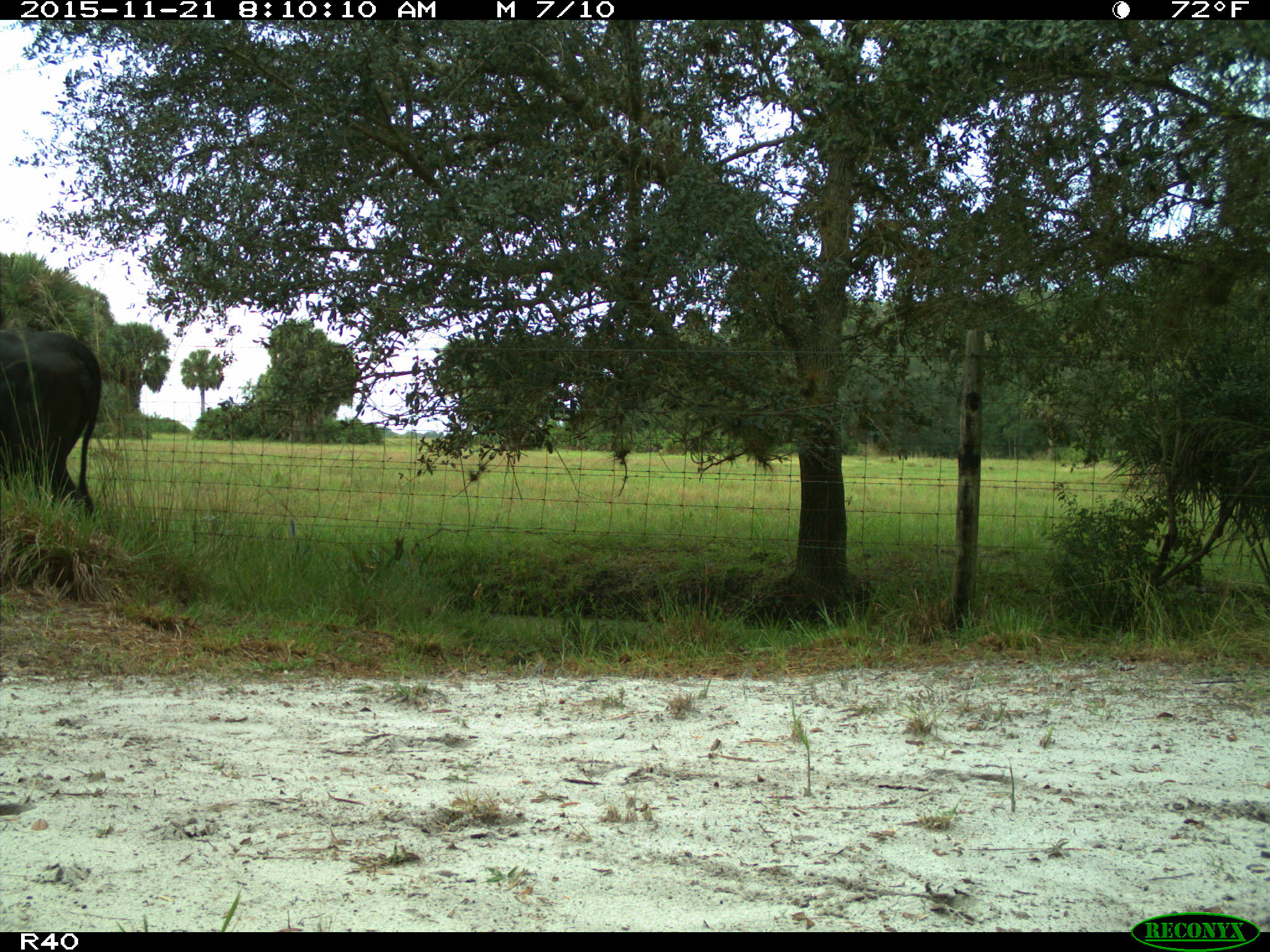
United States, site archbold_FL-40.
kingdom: Animalia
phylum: Chordata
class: Mammalia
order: Artiodactyla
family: Bovidae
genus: Bos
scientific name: Bos taurus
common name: domestic cow